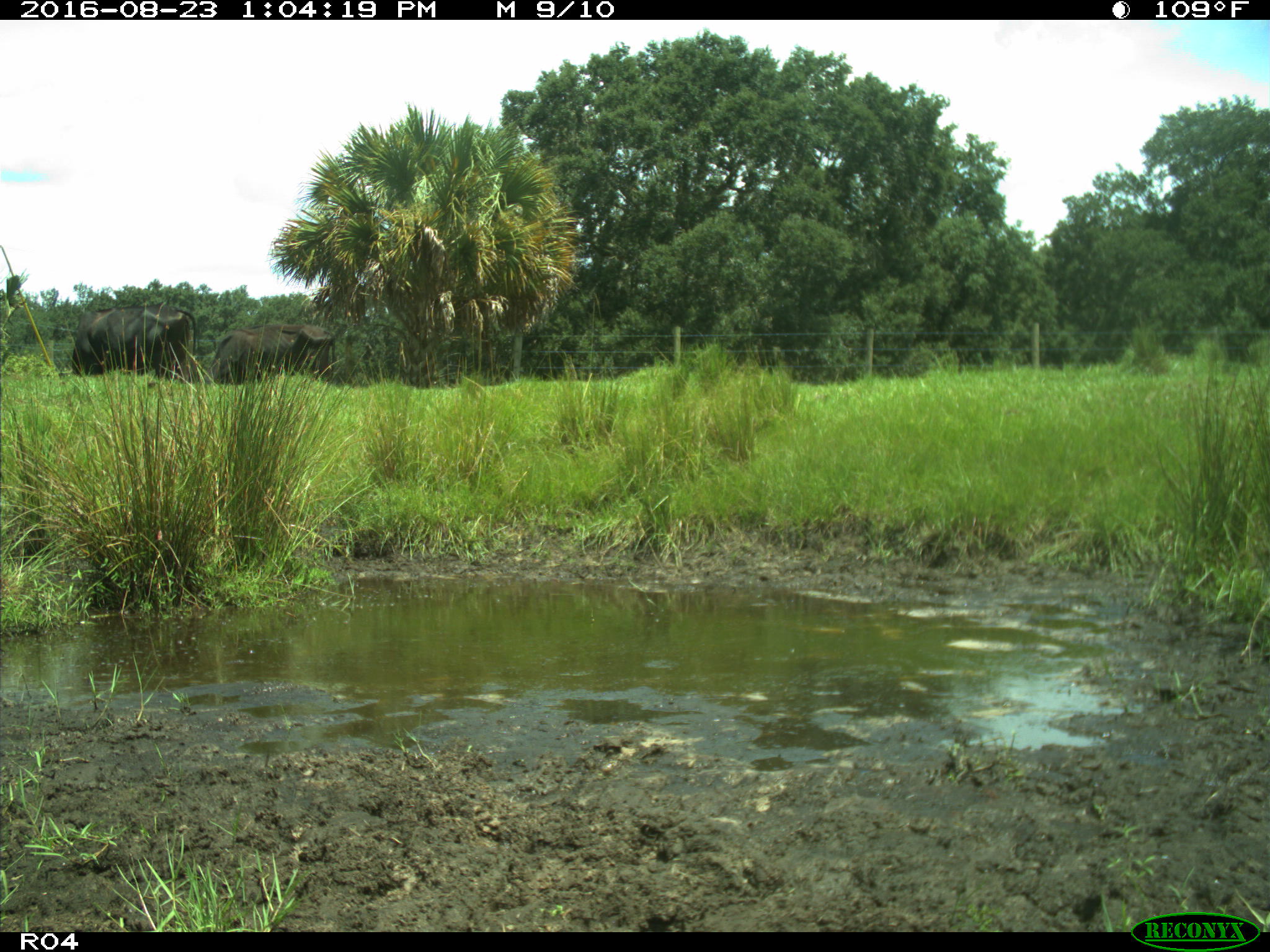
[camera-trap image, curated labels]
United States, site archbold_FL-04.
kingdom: Animalia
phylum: Chordata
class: Mammalia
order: Artiodactyla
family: Bovidae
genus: Bos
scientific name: Bos taurus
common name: domestic cow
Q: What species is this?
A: Bos taurus (domestic cow).